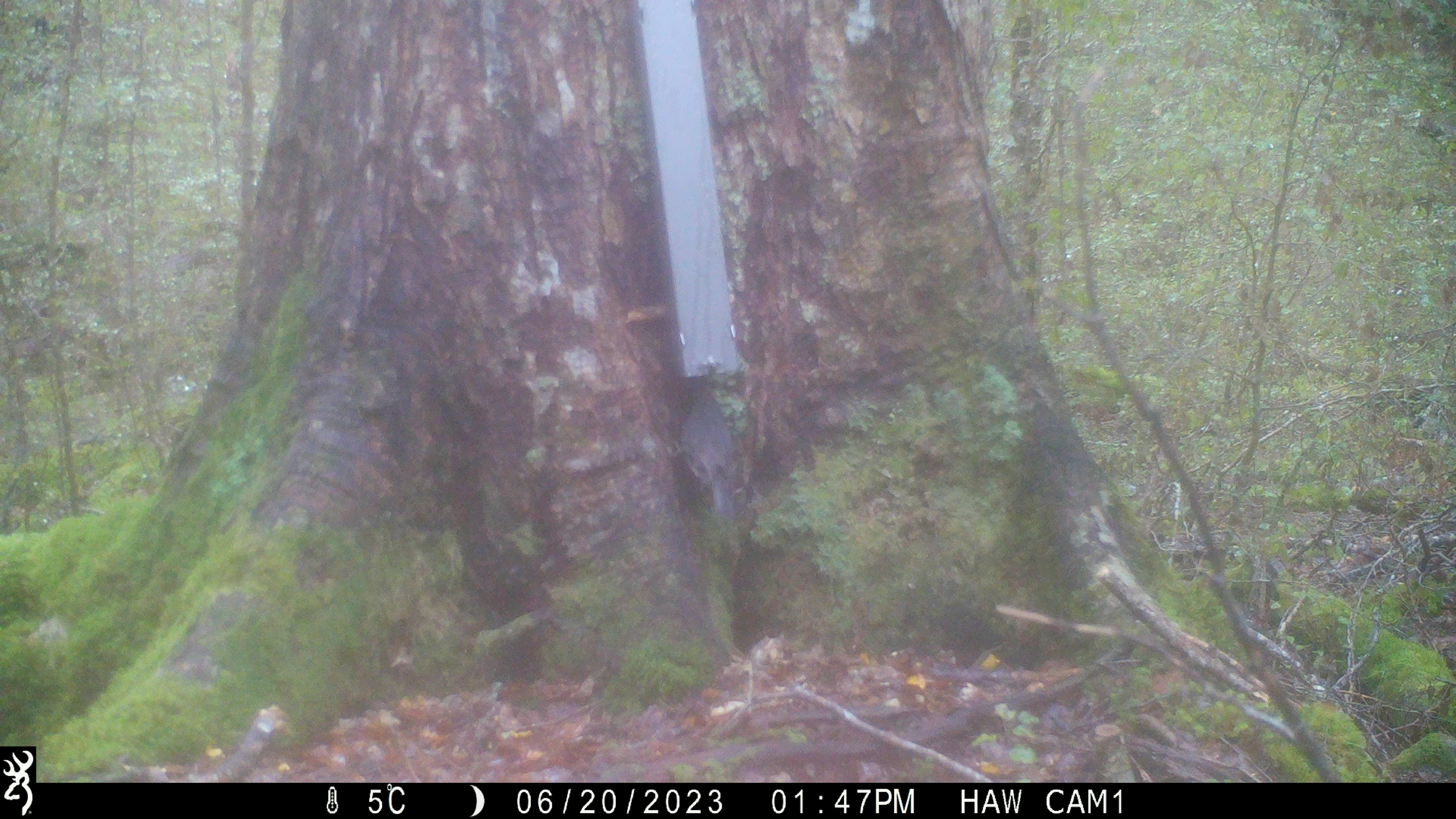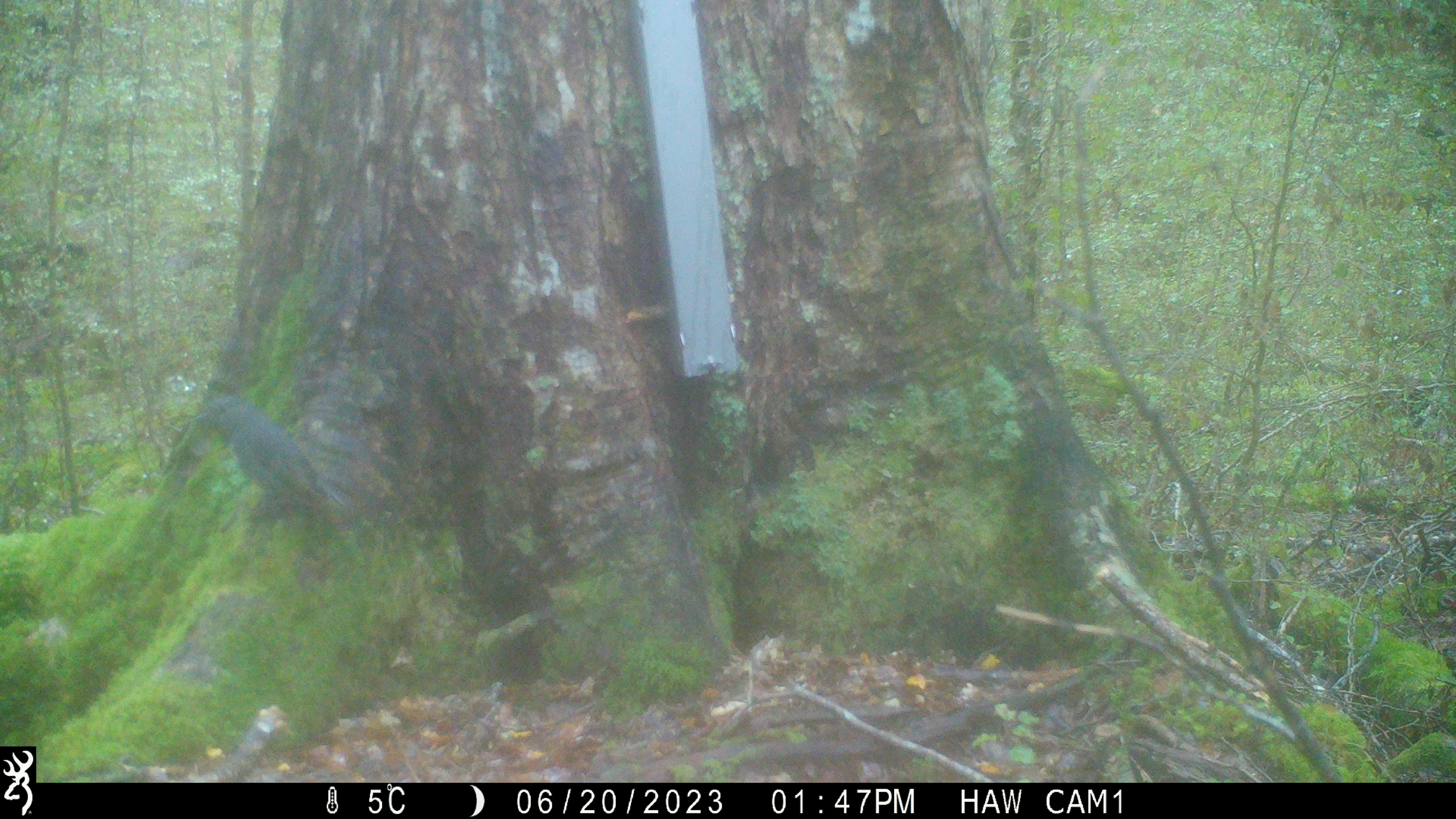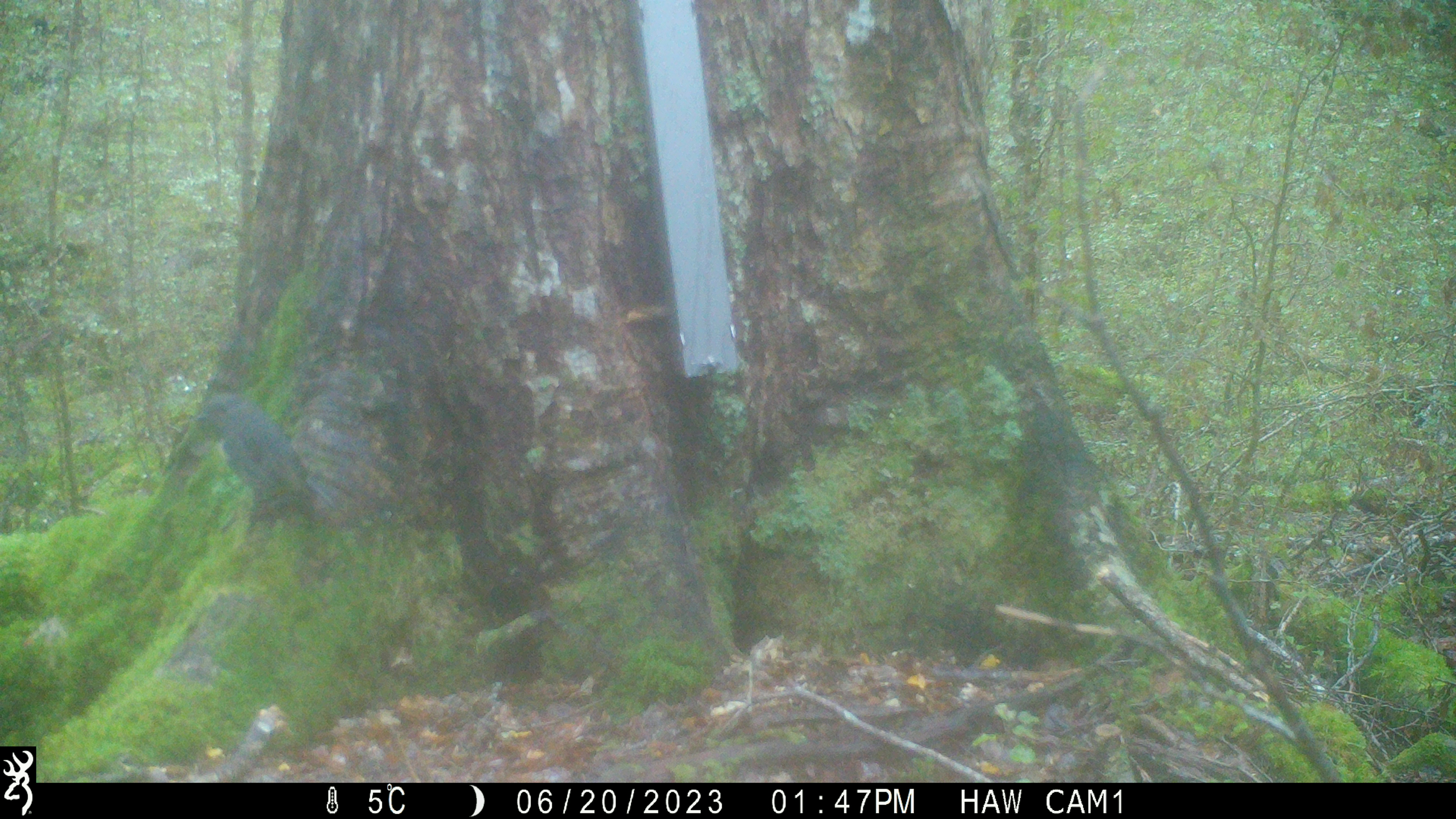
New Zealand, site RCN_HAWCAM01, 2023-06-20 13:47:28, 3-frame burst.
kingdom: Animalia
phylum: Chordata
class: Aves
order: Passeriformes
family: Petroicidae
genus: Petroica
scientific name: Petroica australis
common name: new zealand robin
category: robin